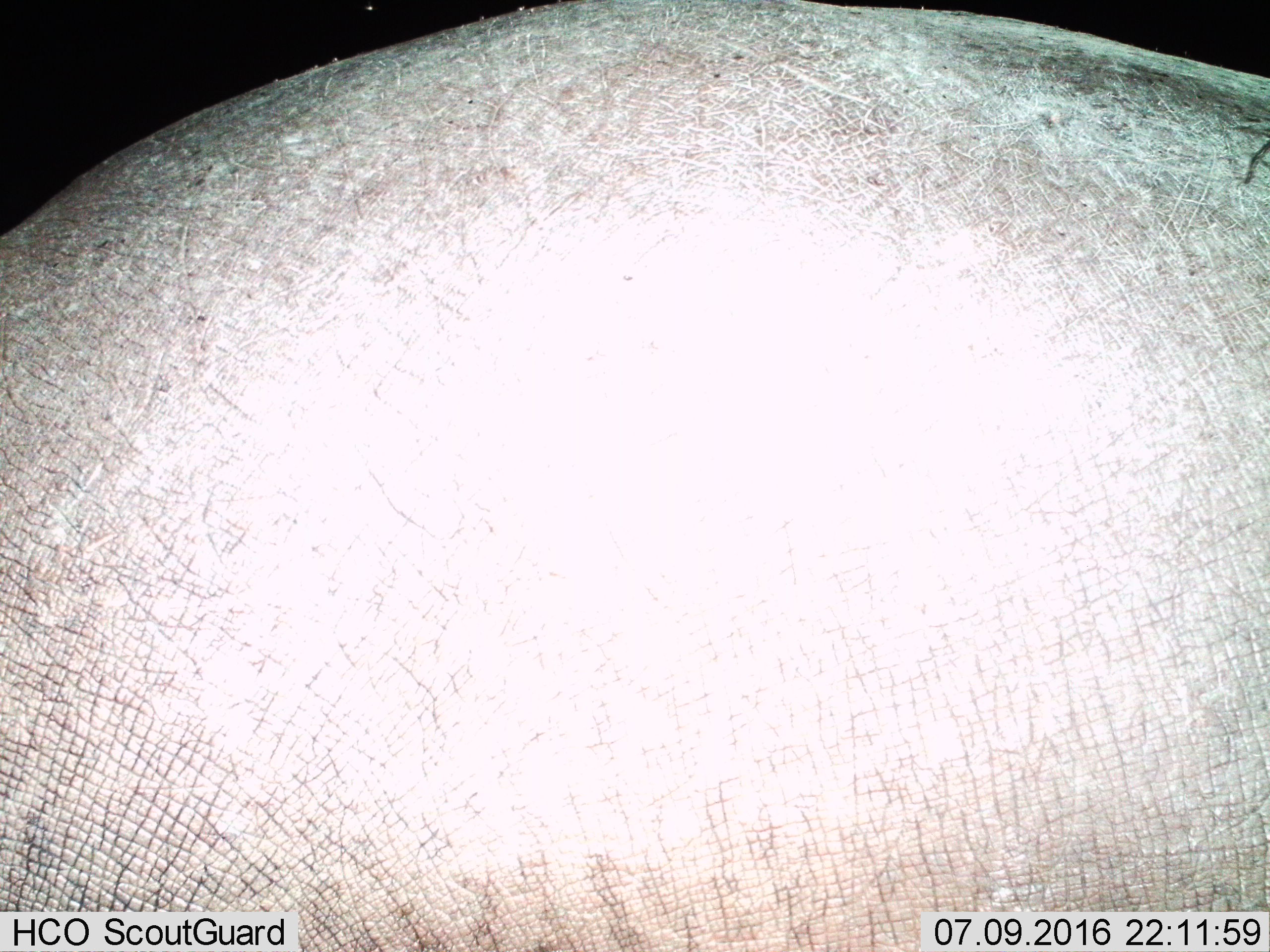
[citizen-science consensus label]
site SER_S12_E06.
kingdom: Animalia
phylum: Chordata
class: Mammalia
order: Artiodactyla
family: Hippopotamidae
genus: Hippopotamus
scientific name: Hippopotamus amphibius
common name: hippopotamus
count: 1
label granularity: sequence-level